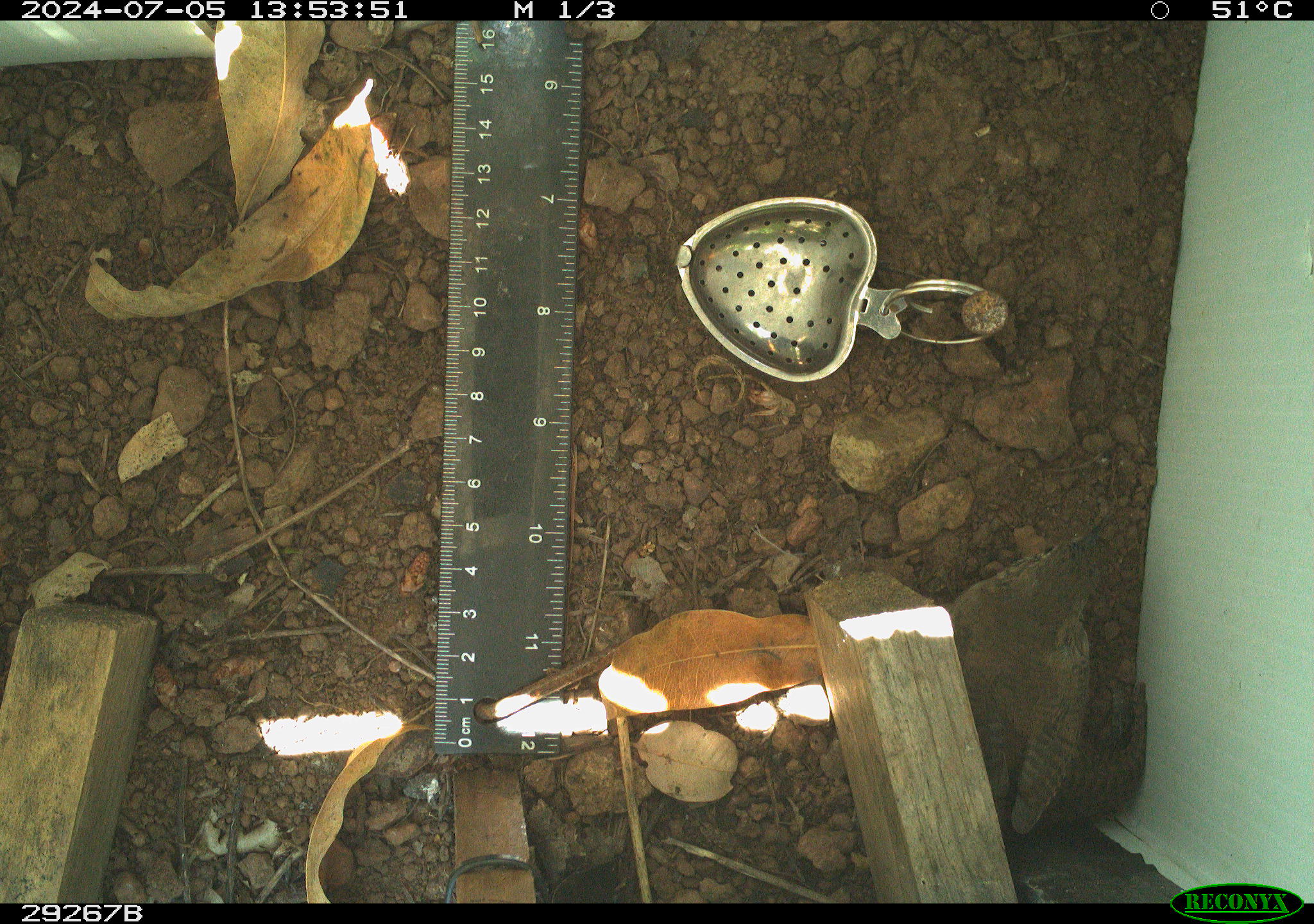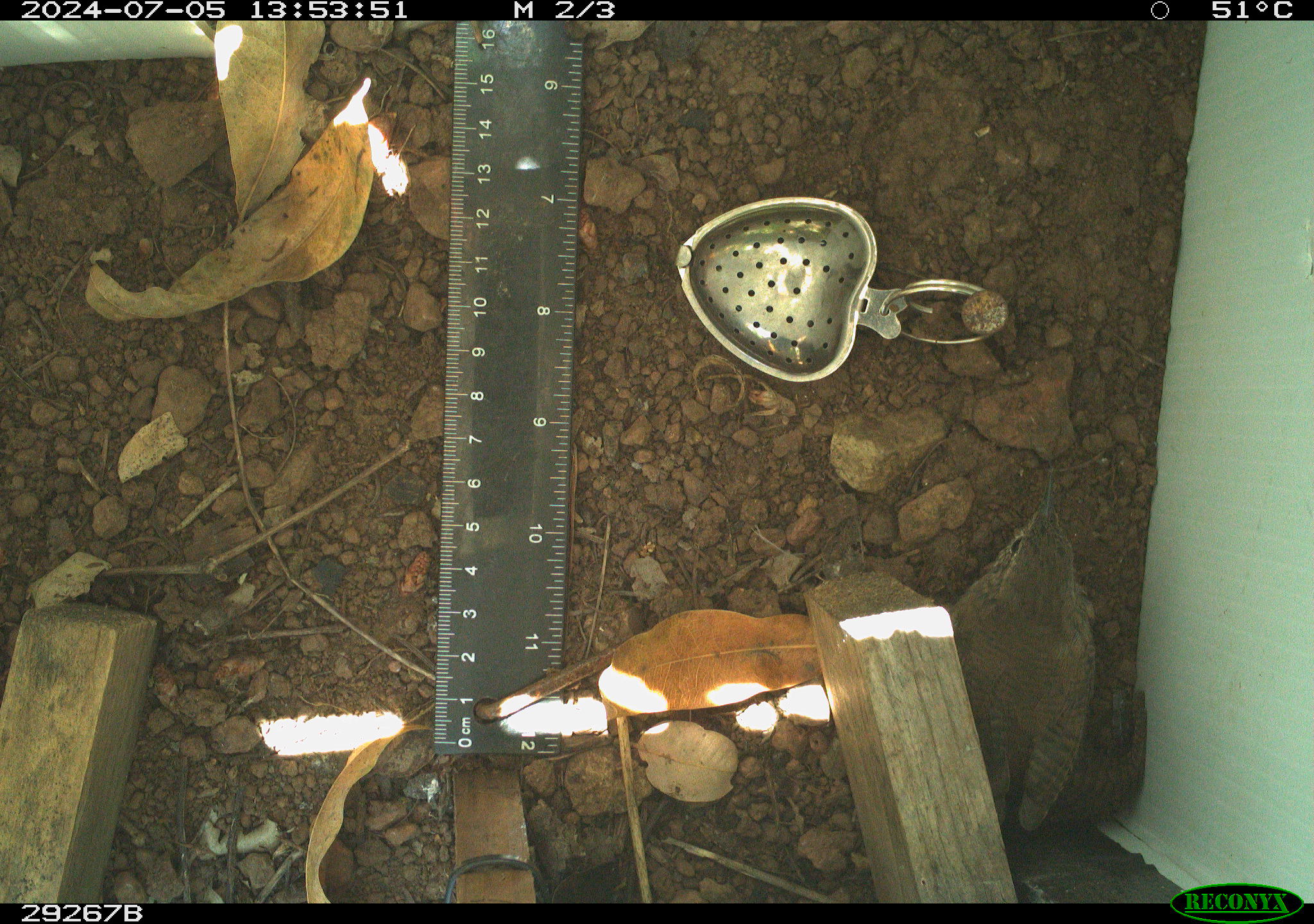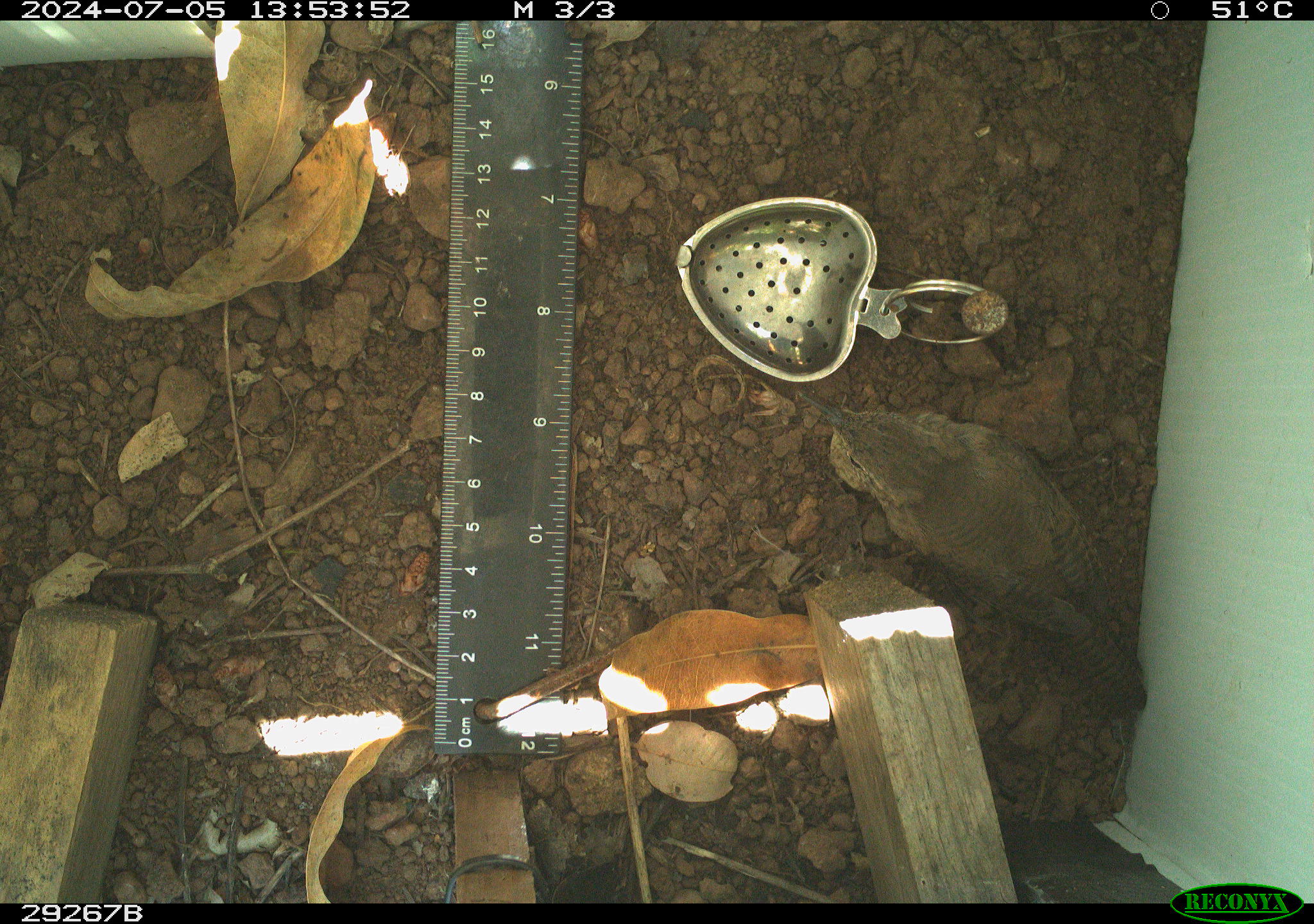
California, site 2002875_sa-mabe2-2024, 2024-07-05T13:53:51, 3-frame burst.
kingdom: Animalia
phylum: Chordata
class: Aves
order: Passeriformes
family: Troglodytidae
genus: Troglodytes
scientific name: Troglodytes aedon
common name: house wren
House wren (Troglodytes aedon).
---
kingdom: Animalia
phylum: Chordata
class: Aves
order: Passeriformes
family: Troglodytidae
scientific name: Troglodytidae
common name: wren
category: troglodytidae family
Troglodytidae family (wren) (Troglodytidae).